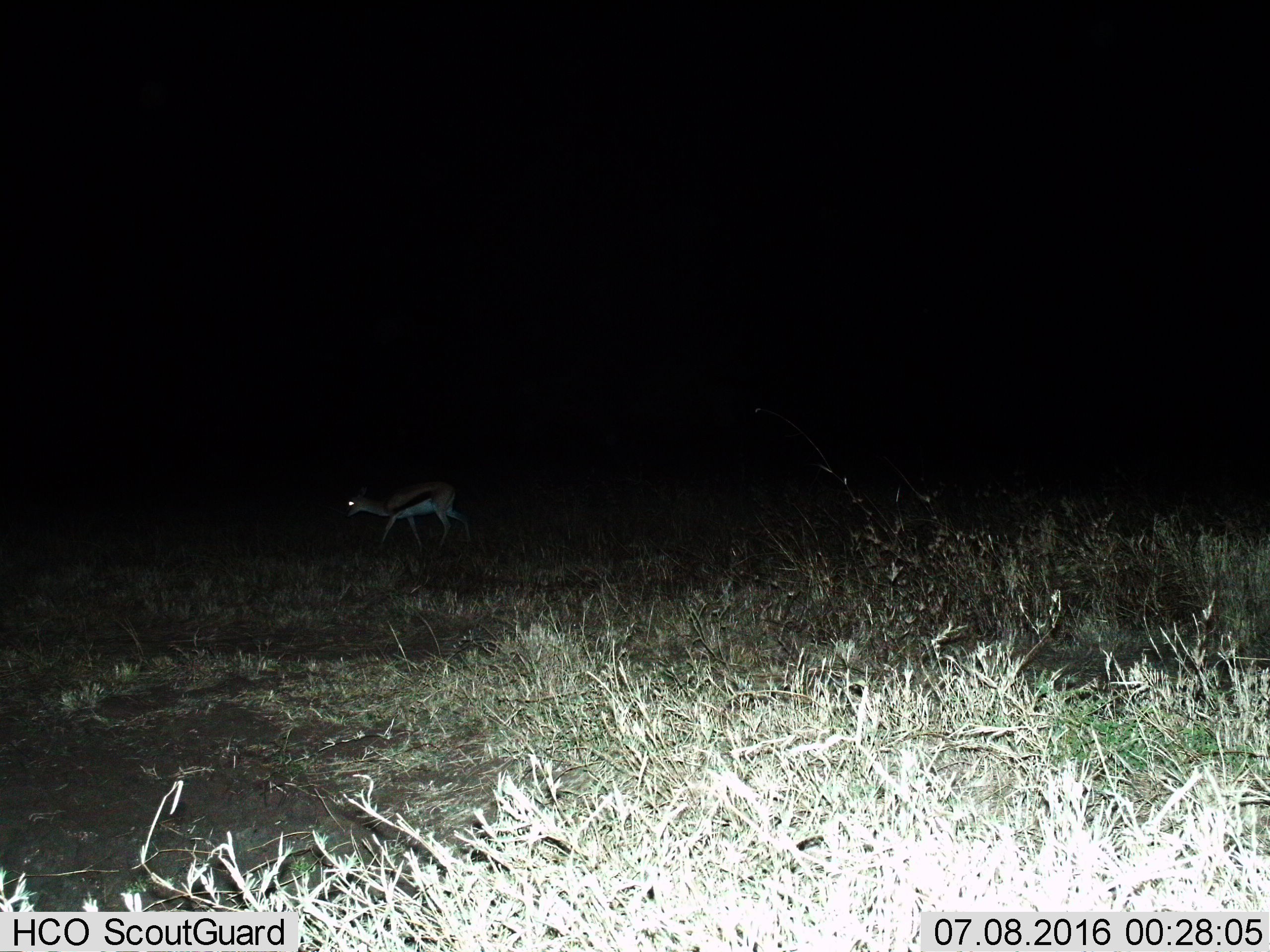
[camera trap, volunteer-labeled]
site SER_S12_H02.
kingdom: Animalia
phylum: Chordata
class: Mammalia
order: Artiodactyla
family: Bovidae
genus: Eudorcas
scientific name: Eudorcas thomsonii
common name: thomson's gazelle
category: gazellethomsons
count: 1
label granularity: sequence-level